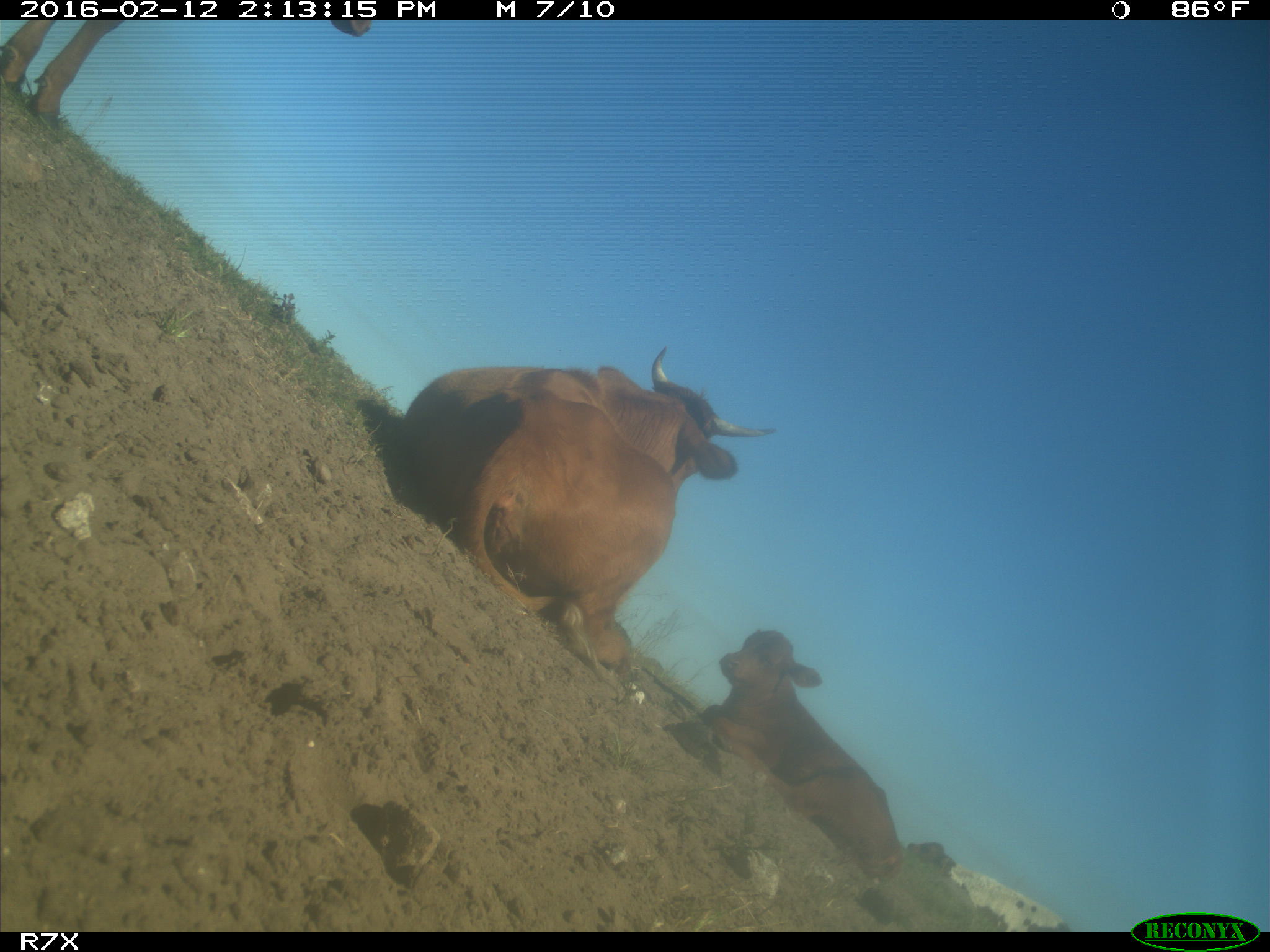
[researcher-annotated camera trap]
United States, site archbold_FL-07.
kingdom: Animalia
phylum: Chordata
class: Mammalia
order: Artiodactyla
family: Bovidae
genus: Bos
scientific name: Bos taurus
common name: domestic cow